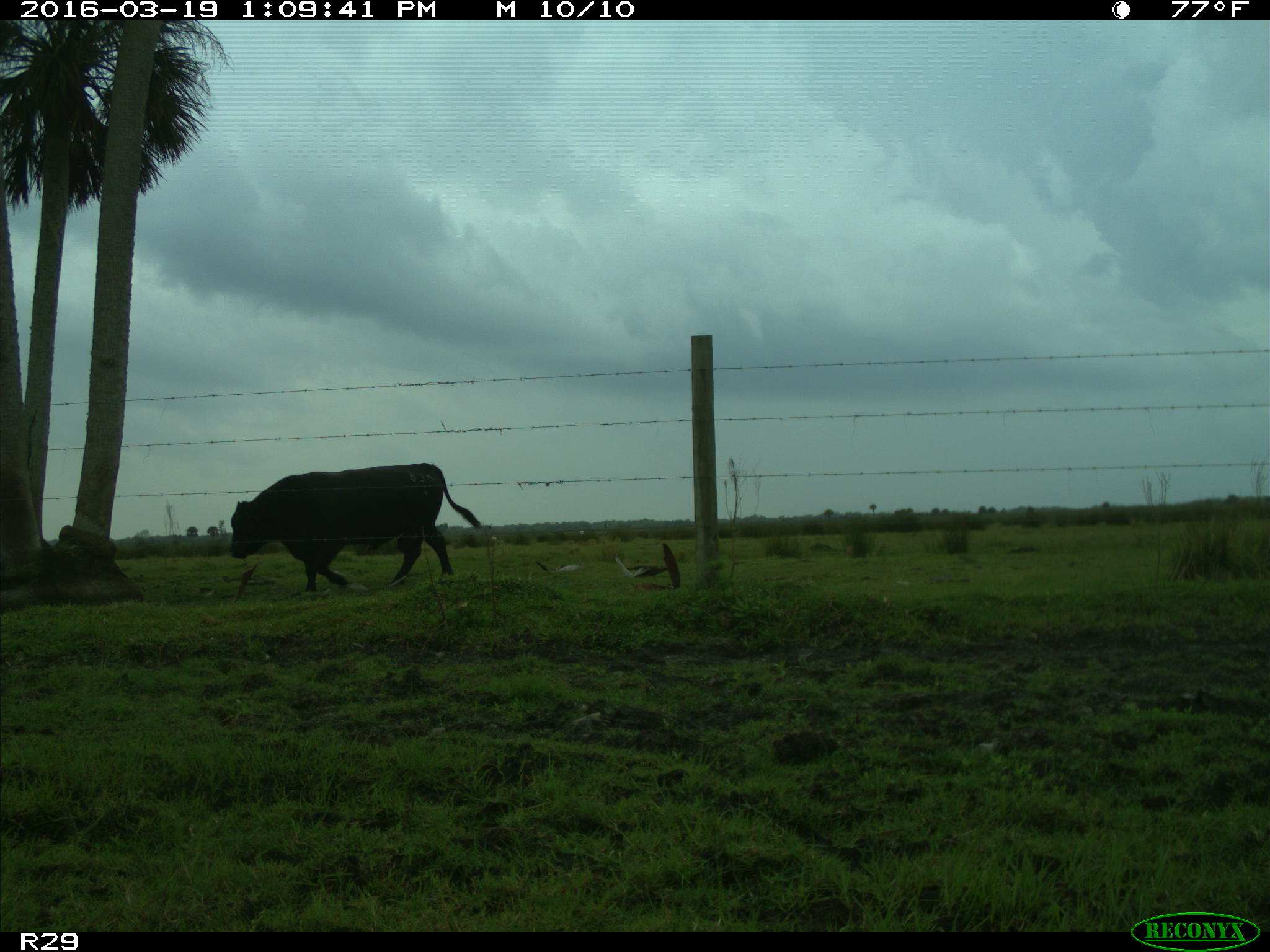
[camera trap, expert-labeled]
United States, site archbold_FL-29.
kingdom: Animalia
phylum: Chordata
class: Mammalia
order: Artiodactyla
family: Bovidae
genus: Bos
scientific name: Bos taurus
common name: domestic cow